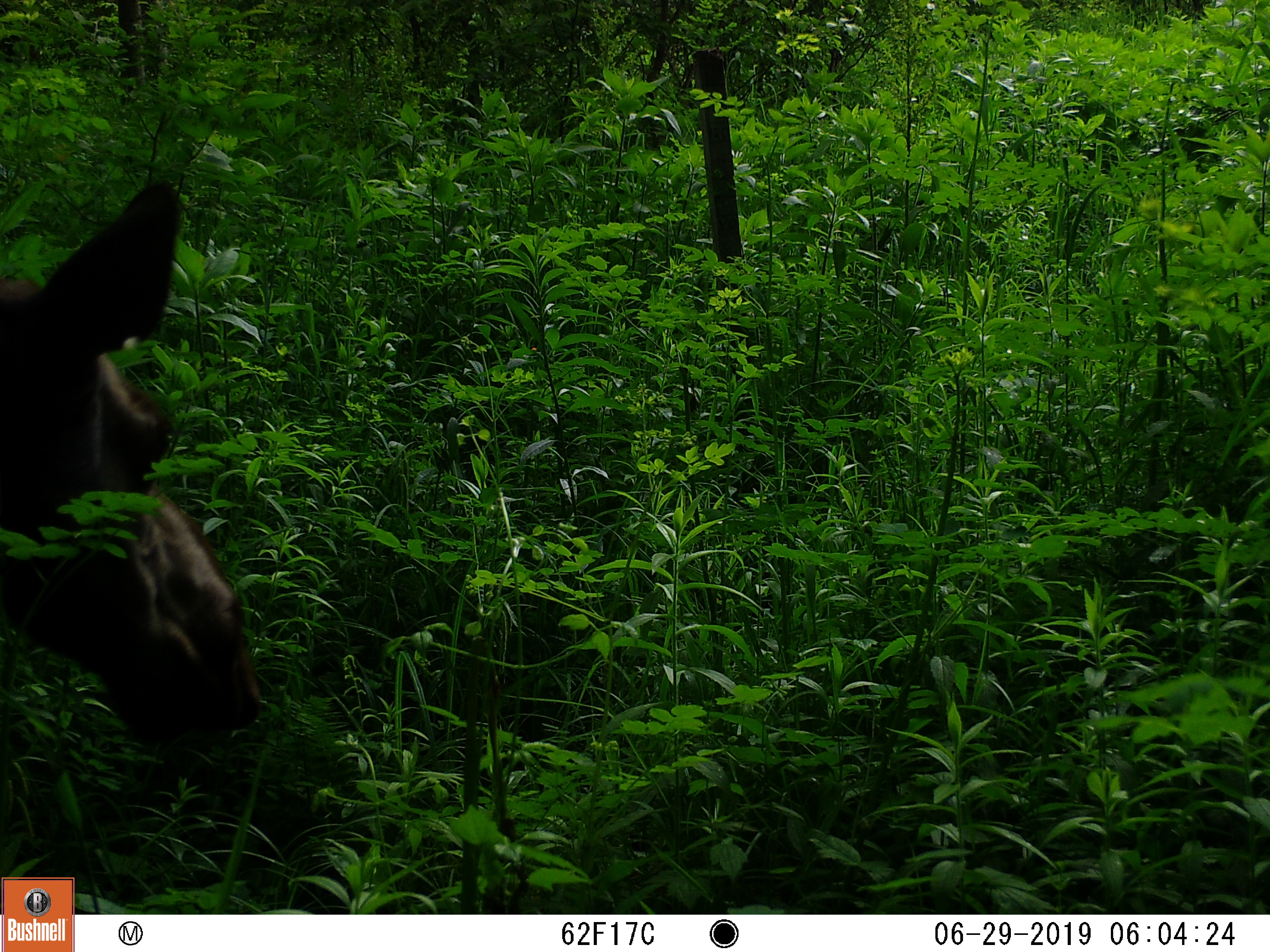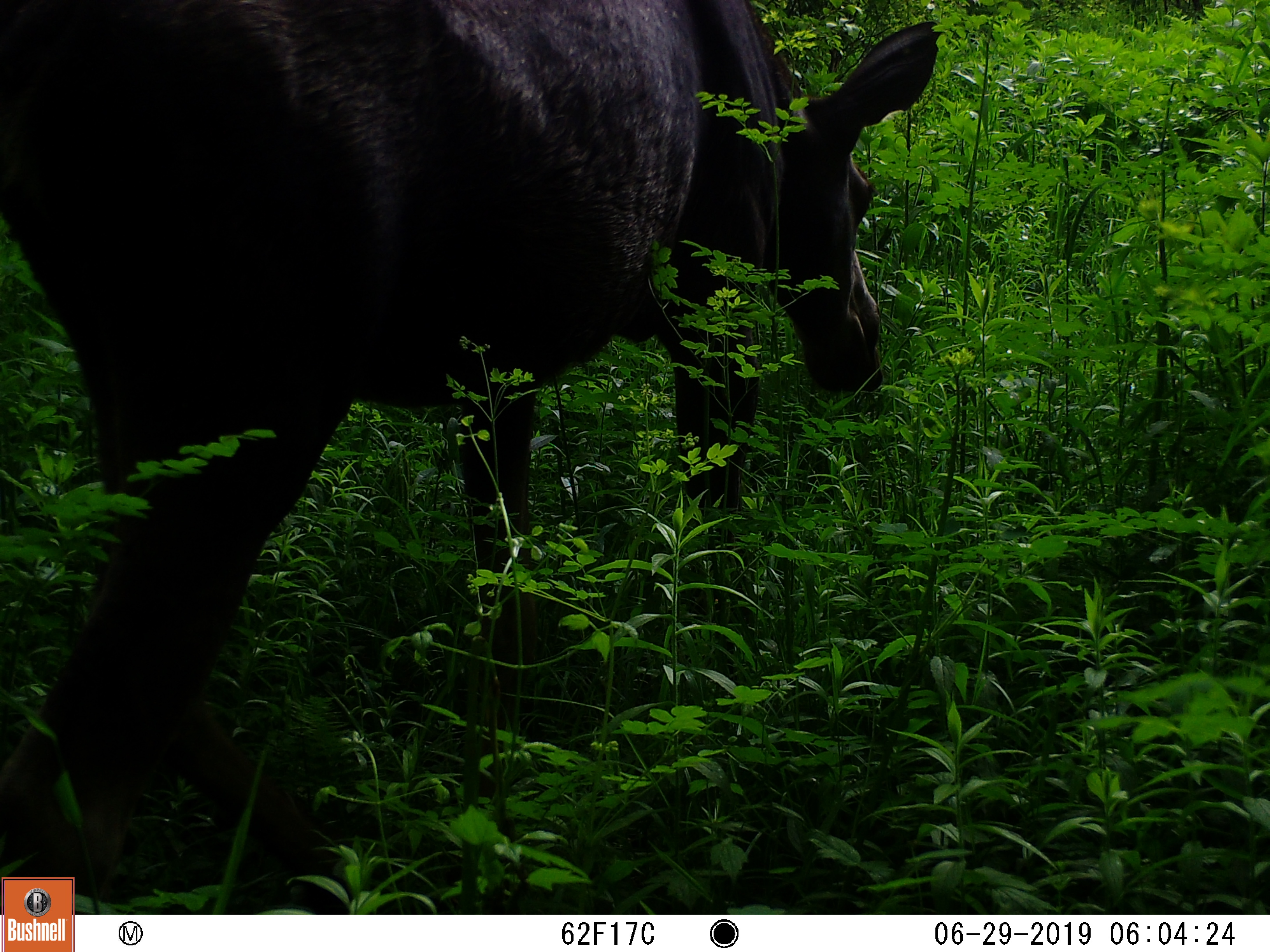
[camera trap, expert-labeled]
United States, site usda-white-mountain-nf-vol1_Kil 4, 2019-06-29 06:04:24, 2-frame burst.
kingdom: Animalia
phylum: Chordata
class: Mammalia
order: Artiodactyla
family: Cervidae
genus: Alces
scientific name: Alces alces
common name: moose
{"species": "moose (Alces alces)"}